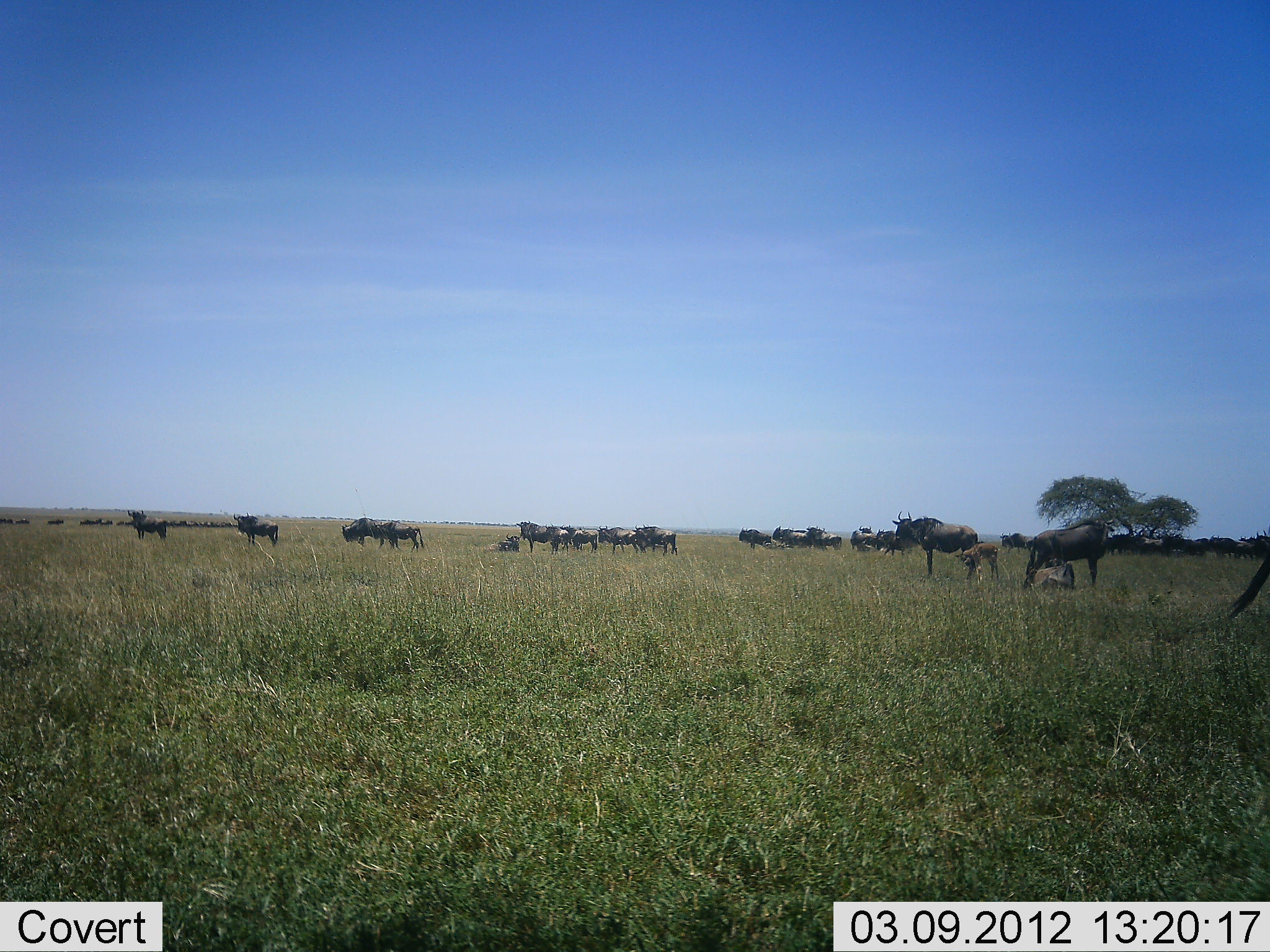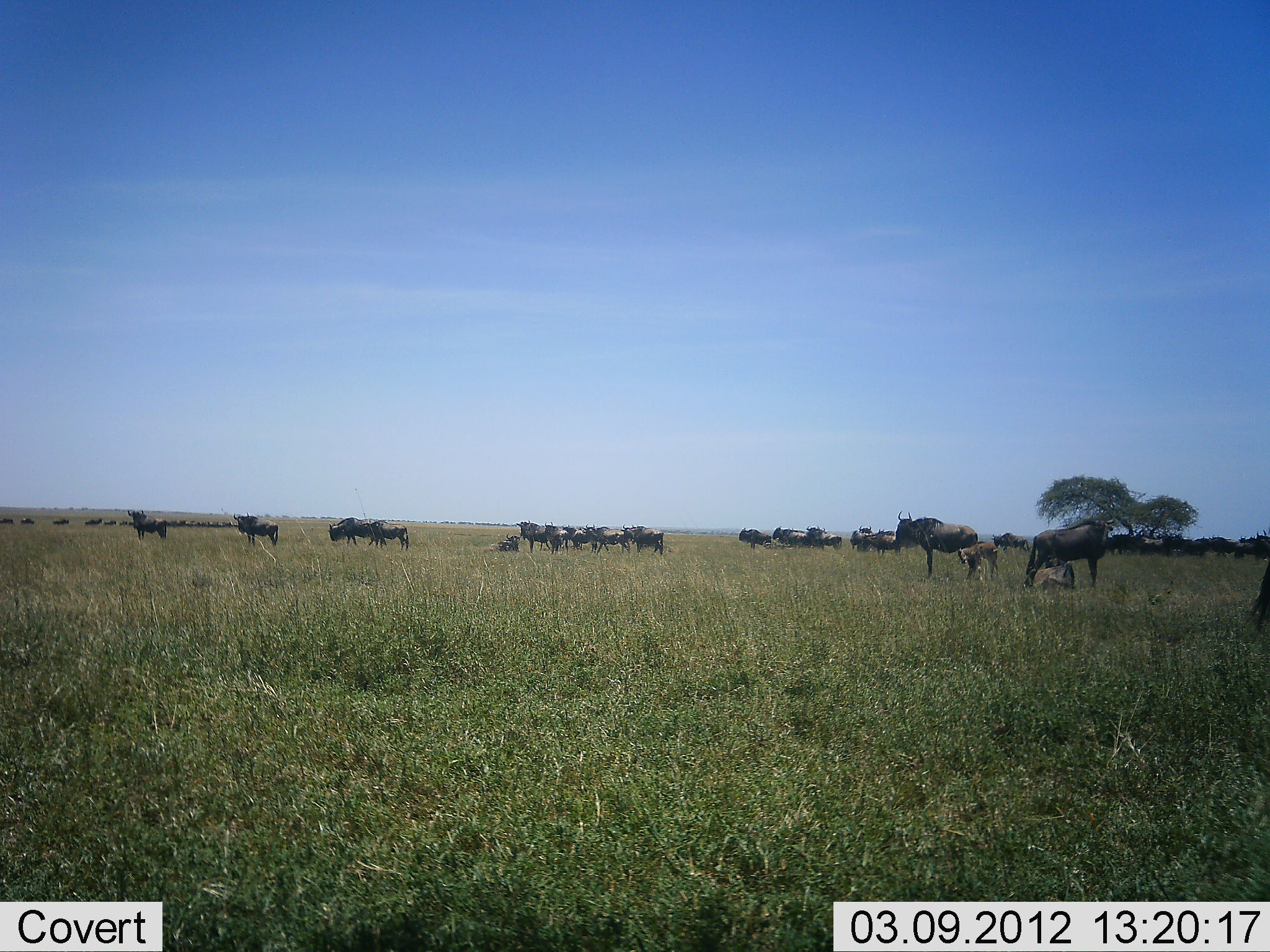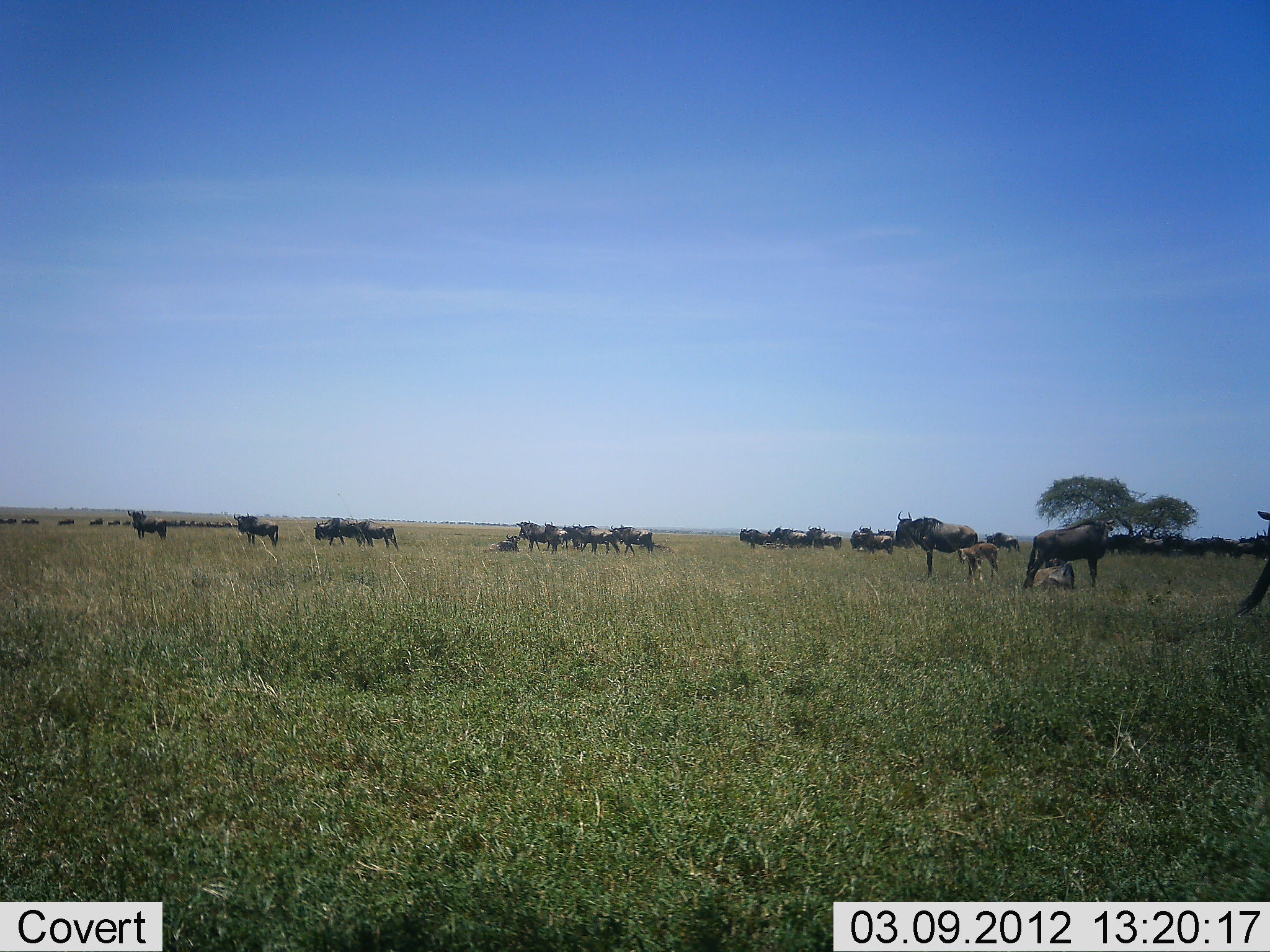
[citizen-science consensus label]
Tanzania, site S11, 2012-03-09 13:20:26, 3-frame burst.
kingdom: Animalia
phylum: Chordata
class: Mammalia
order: Artiodactyla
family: Bovidae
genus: Connochaetes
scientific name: Connochaetes taurinus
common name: blue wildebeest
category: wildebeest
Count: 11-50.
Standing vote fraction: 69%.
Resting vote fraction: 38%.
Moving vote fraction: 72%.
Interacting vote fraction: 3%.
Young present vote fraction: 66%.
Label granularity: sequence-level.